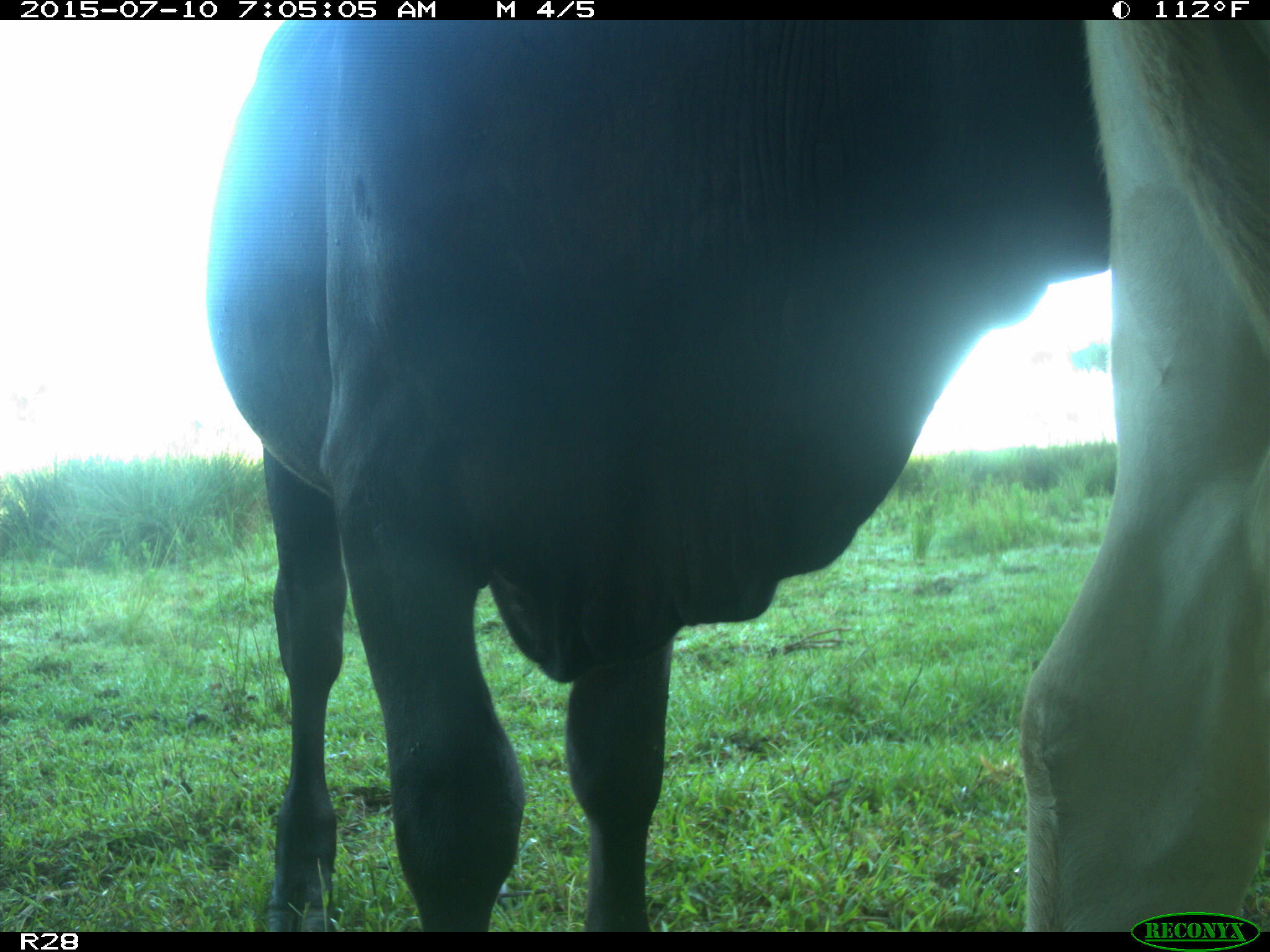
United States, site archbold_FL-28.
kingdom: Animalia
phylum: Chordata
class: Mammalia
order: Artiodactyla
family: Bovidae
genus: Bos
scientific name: Bos taurus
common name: domestic cow